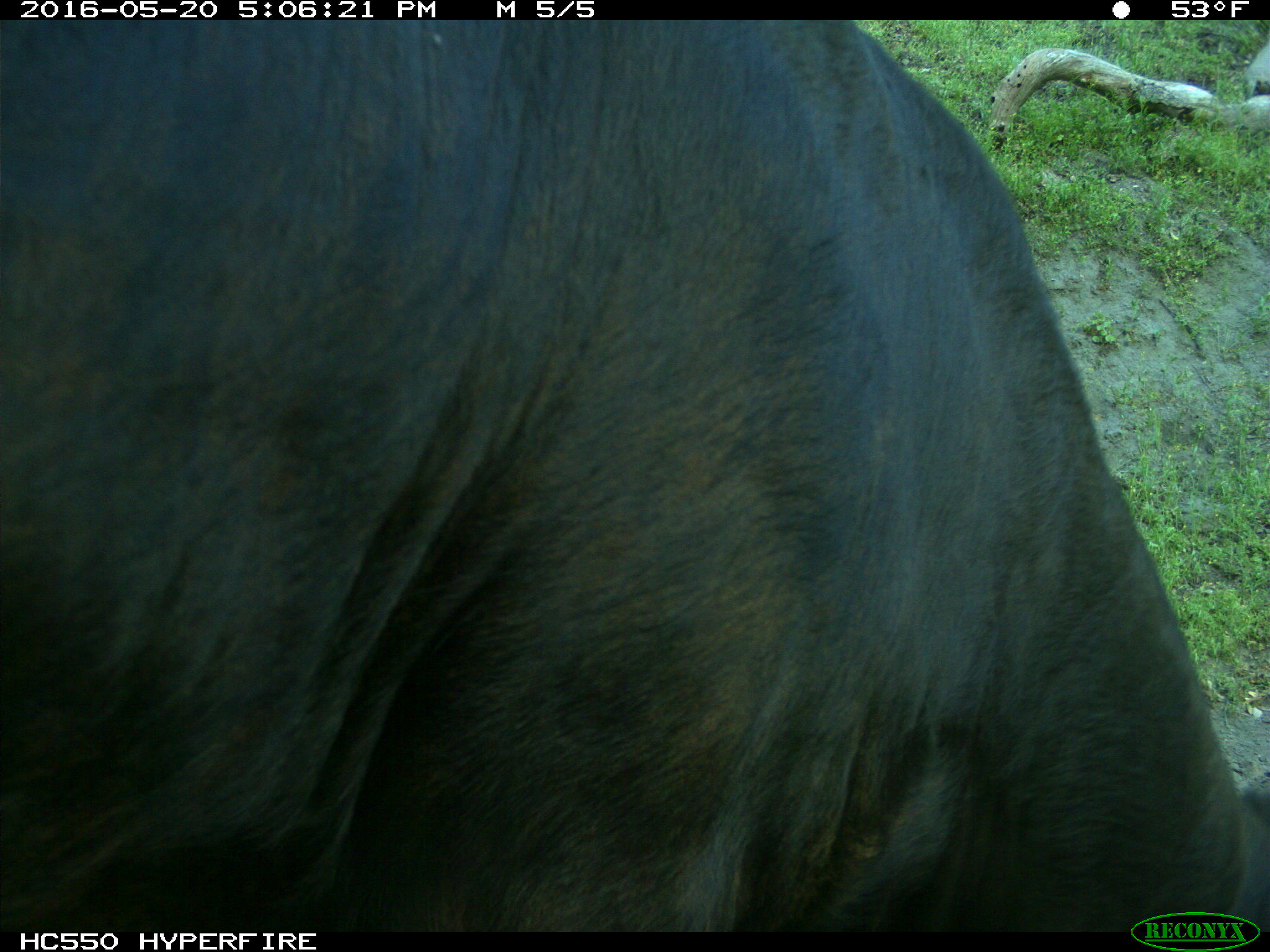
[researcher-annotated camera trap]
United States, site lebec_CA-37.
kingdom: Animalia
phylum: Chordata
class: Mammalia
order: Artiodactyla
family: Bovidae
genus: Bos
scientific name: Bos taurus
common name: domestic cow